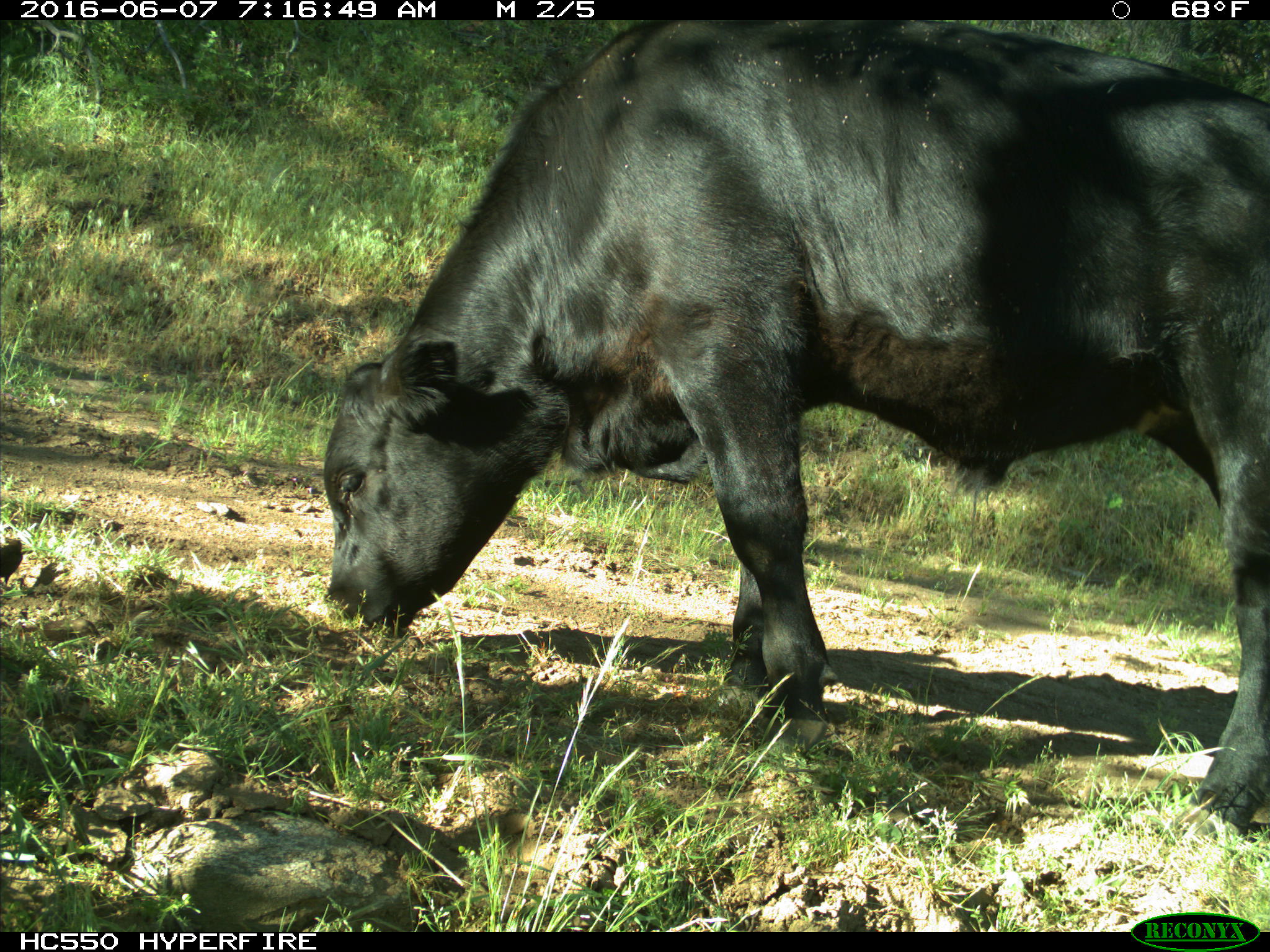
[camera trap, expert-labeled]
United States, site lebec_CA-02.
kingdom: Animalia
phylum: Chordata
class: Mammalia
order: Artiodactyla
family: Bovidae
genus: Bos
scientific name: Bos taurus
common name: domestic cow